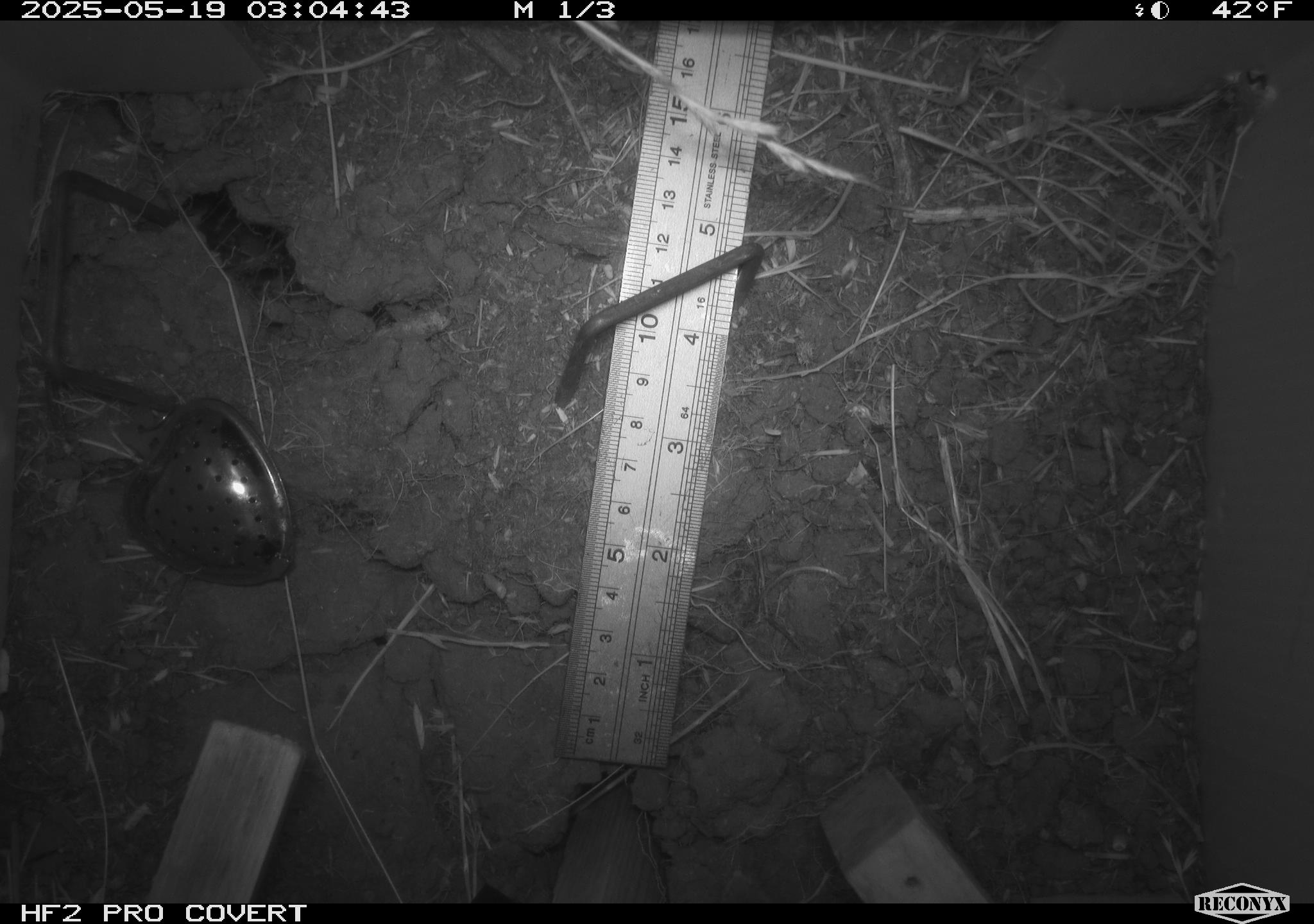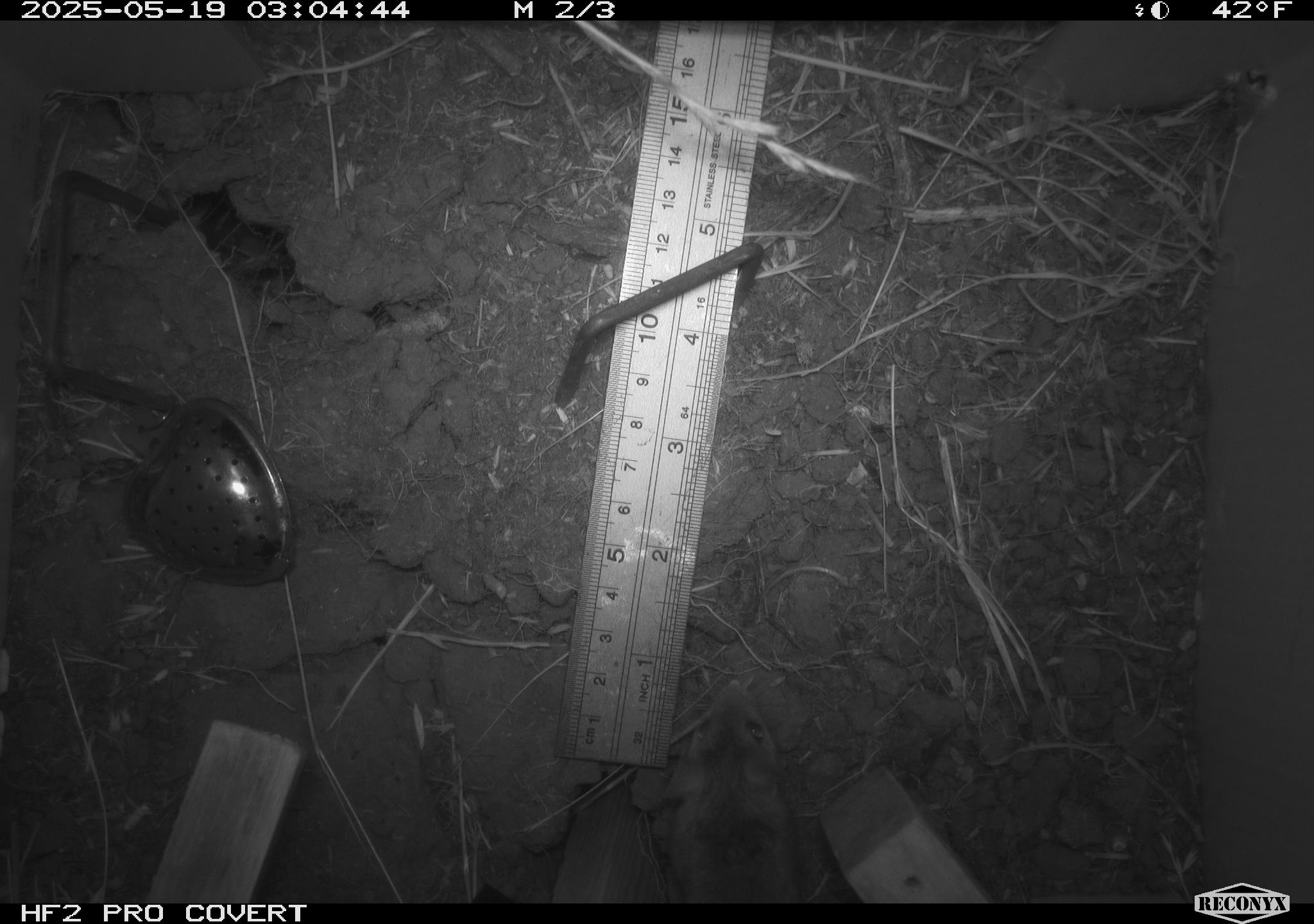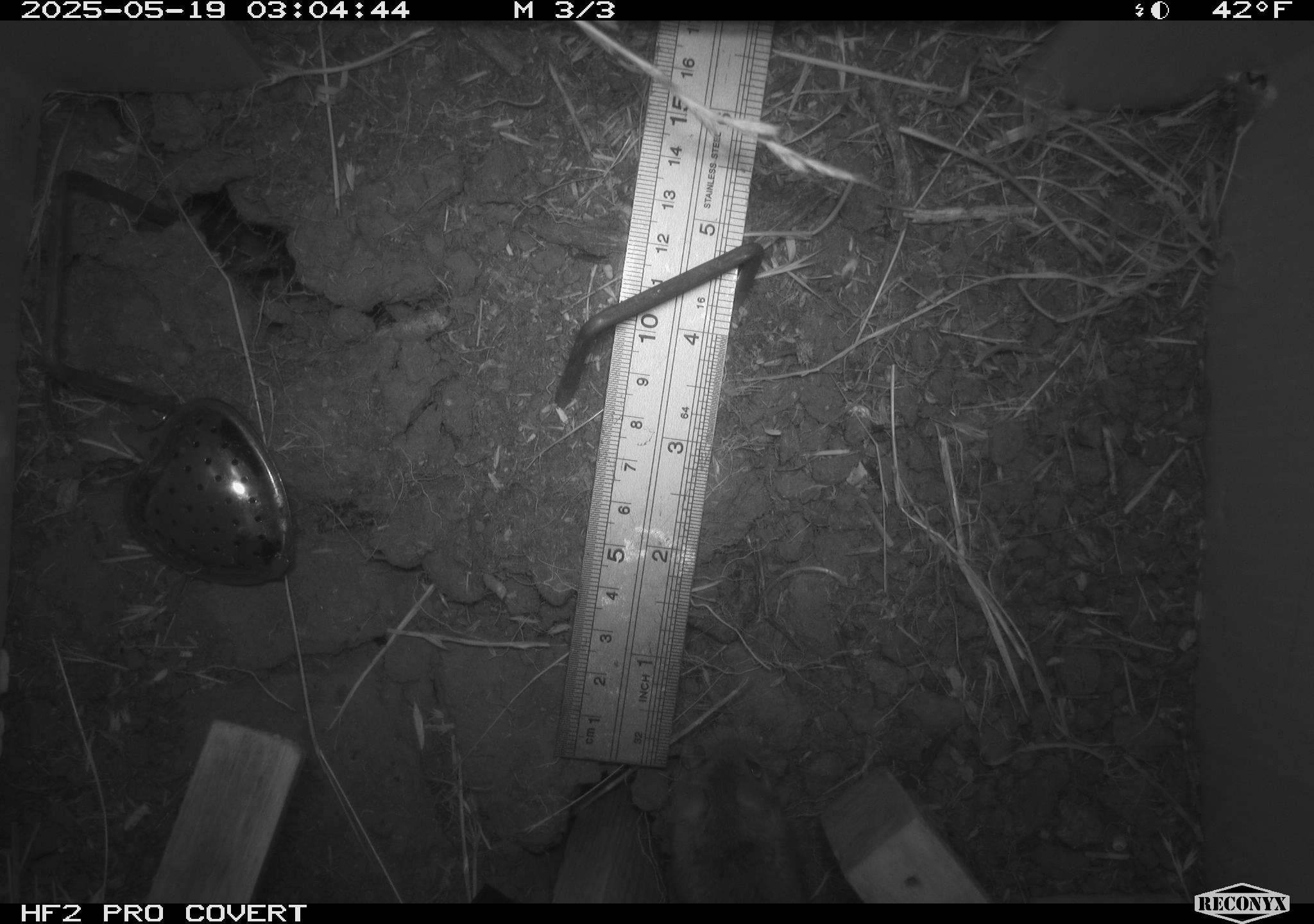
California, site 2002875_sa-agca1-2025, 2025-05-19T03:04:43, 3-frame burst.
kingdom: Animalia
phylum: Chordata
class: Mammalia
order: Rodentia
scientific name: Rodentia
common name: mouse species